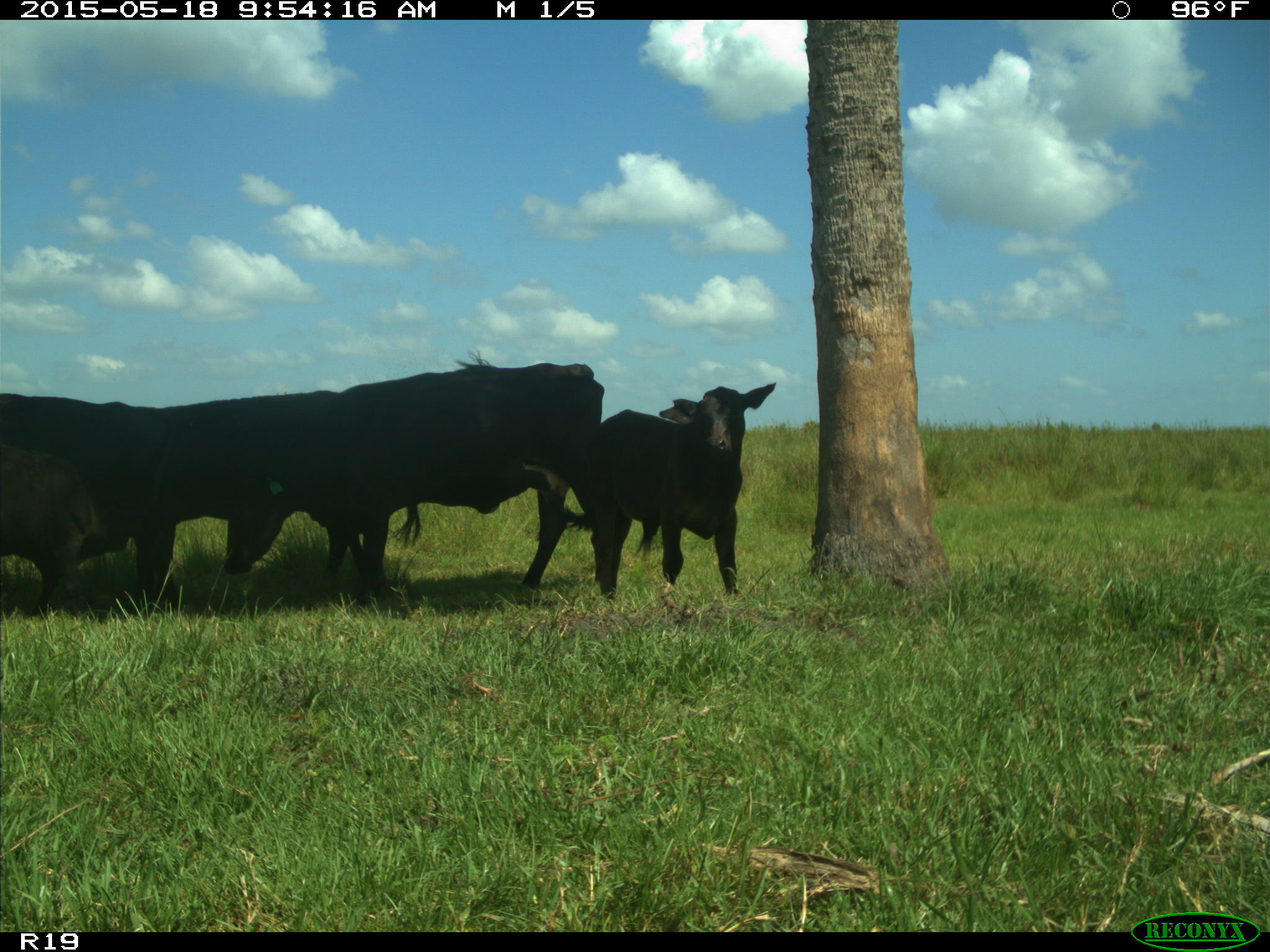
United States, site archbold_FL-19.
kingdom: Animalia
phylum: Chordata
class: Mammalia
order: Artiodactyla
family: Bovidae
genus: Bos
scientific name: Bos taurus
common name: domestic cow